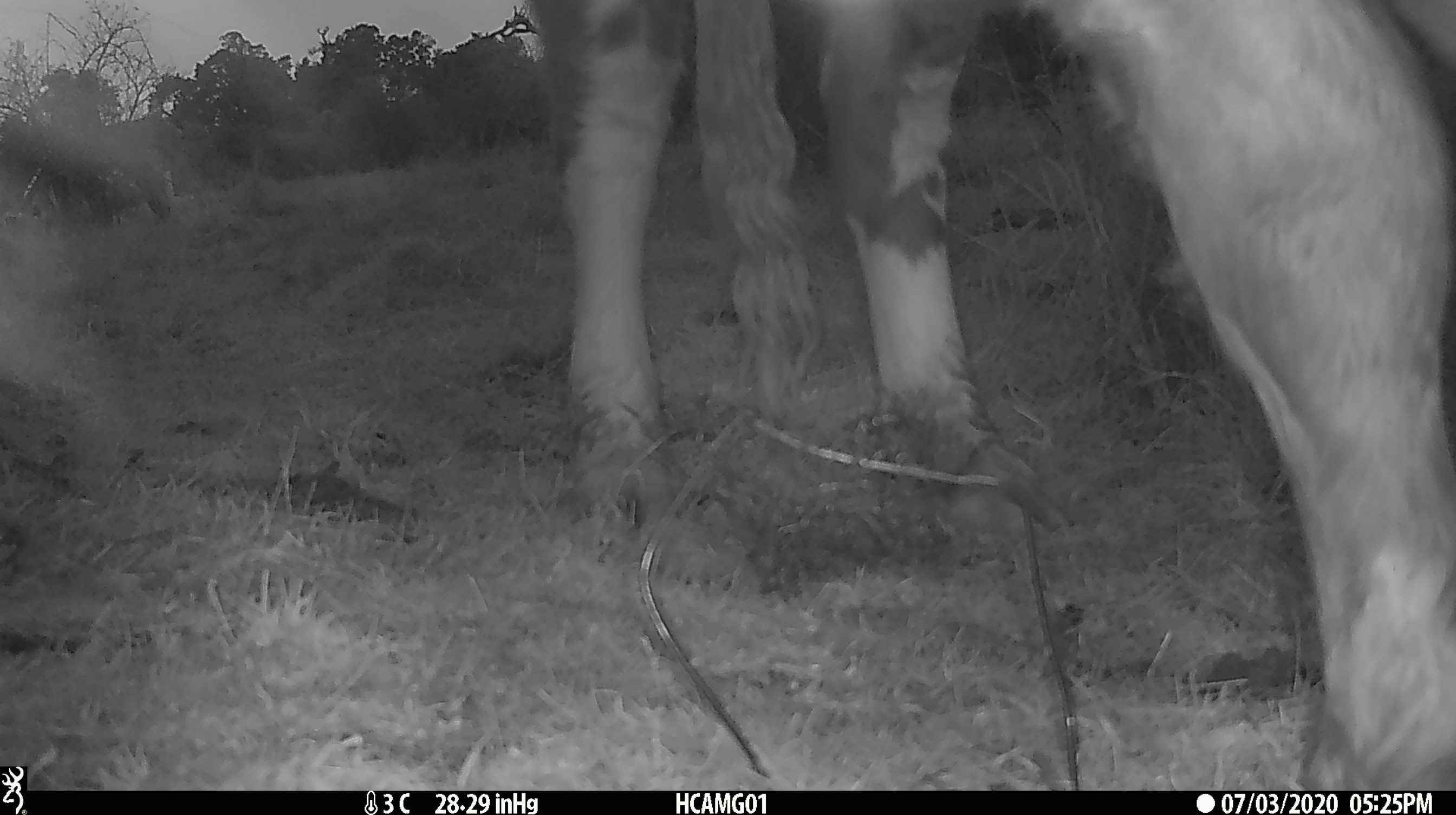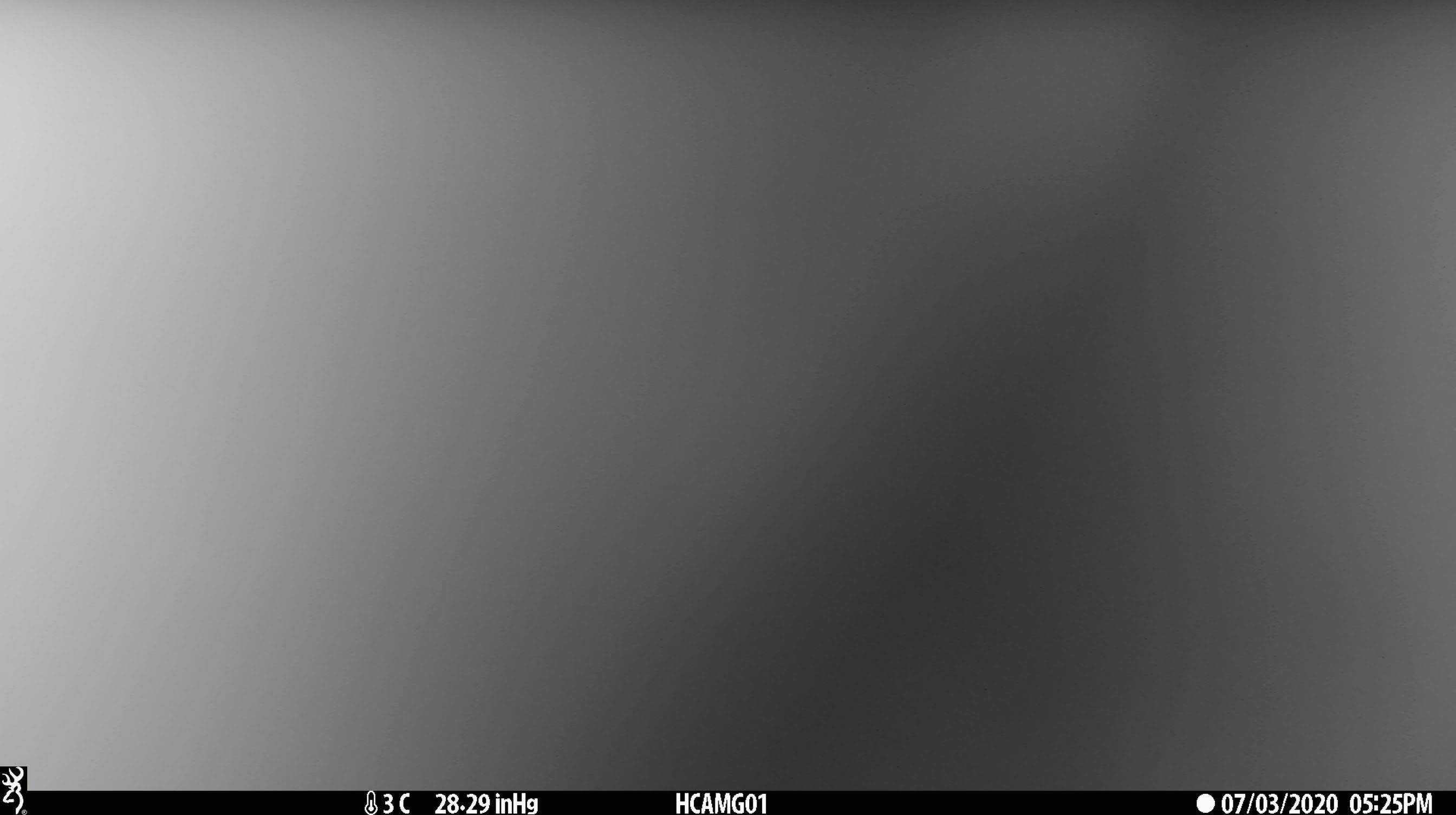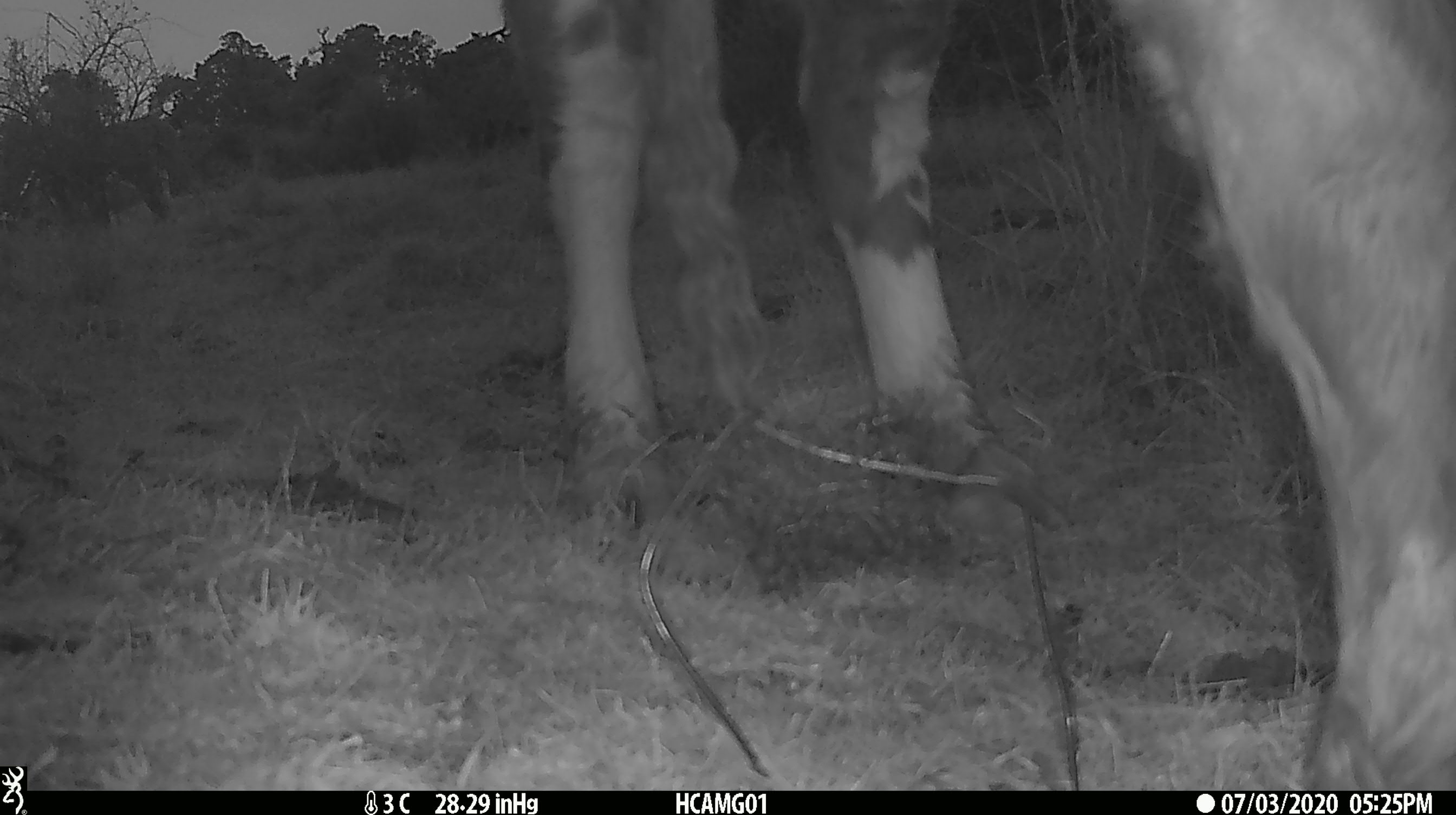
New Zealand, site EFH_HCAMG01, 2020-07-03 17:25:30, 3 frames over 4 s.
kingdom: Animalia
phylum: Chordata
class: Mammalia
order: Artiodactyla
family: Bovidae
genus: Bos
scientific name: Bos taurus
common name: domestic cow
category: cow